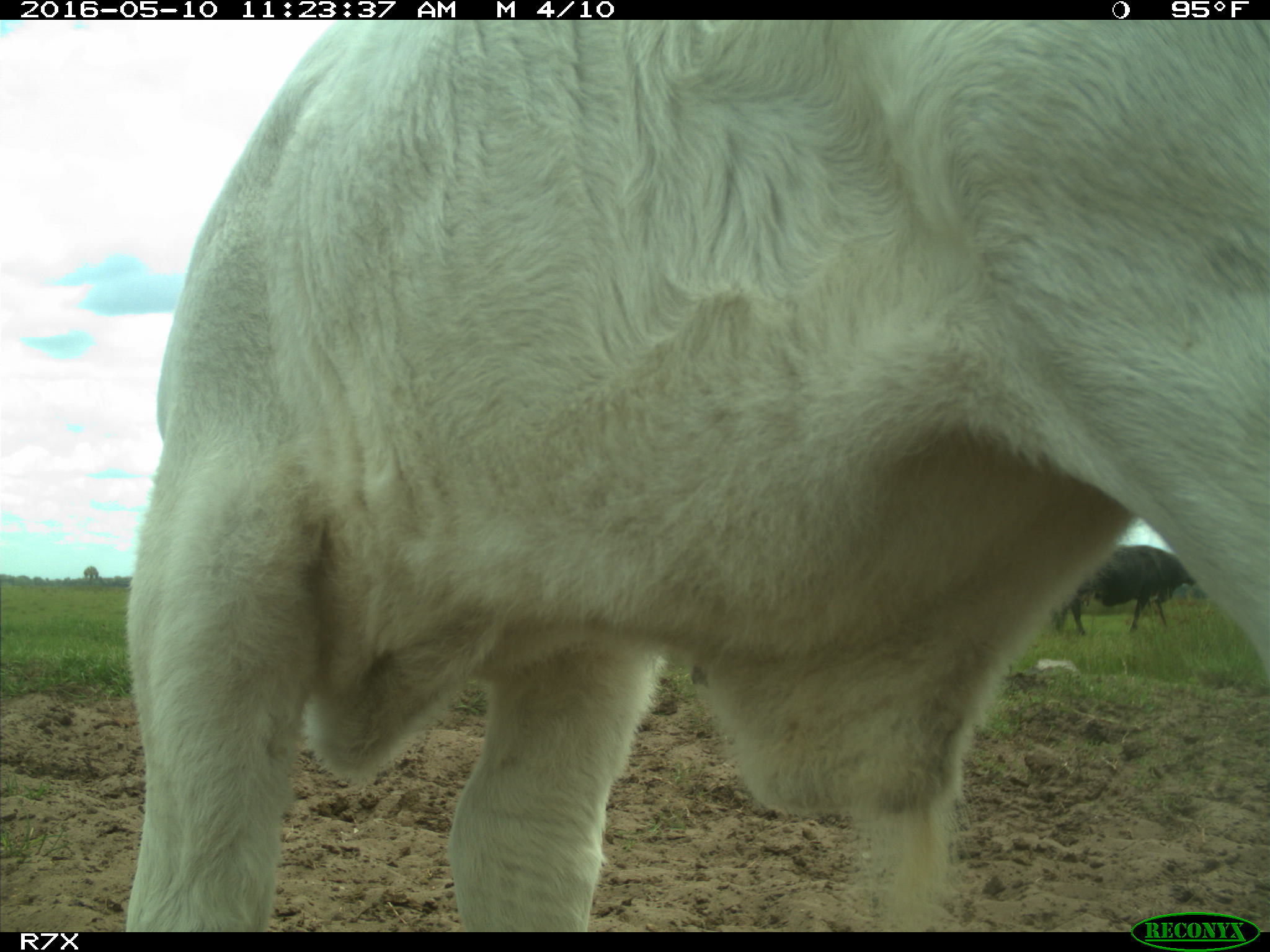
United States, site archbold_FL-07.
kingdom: Animalia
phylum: Chordata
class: Mammalia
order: Artiodactyla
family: Bovidae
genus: Bos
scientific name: Bos taurus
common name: domestic cow